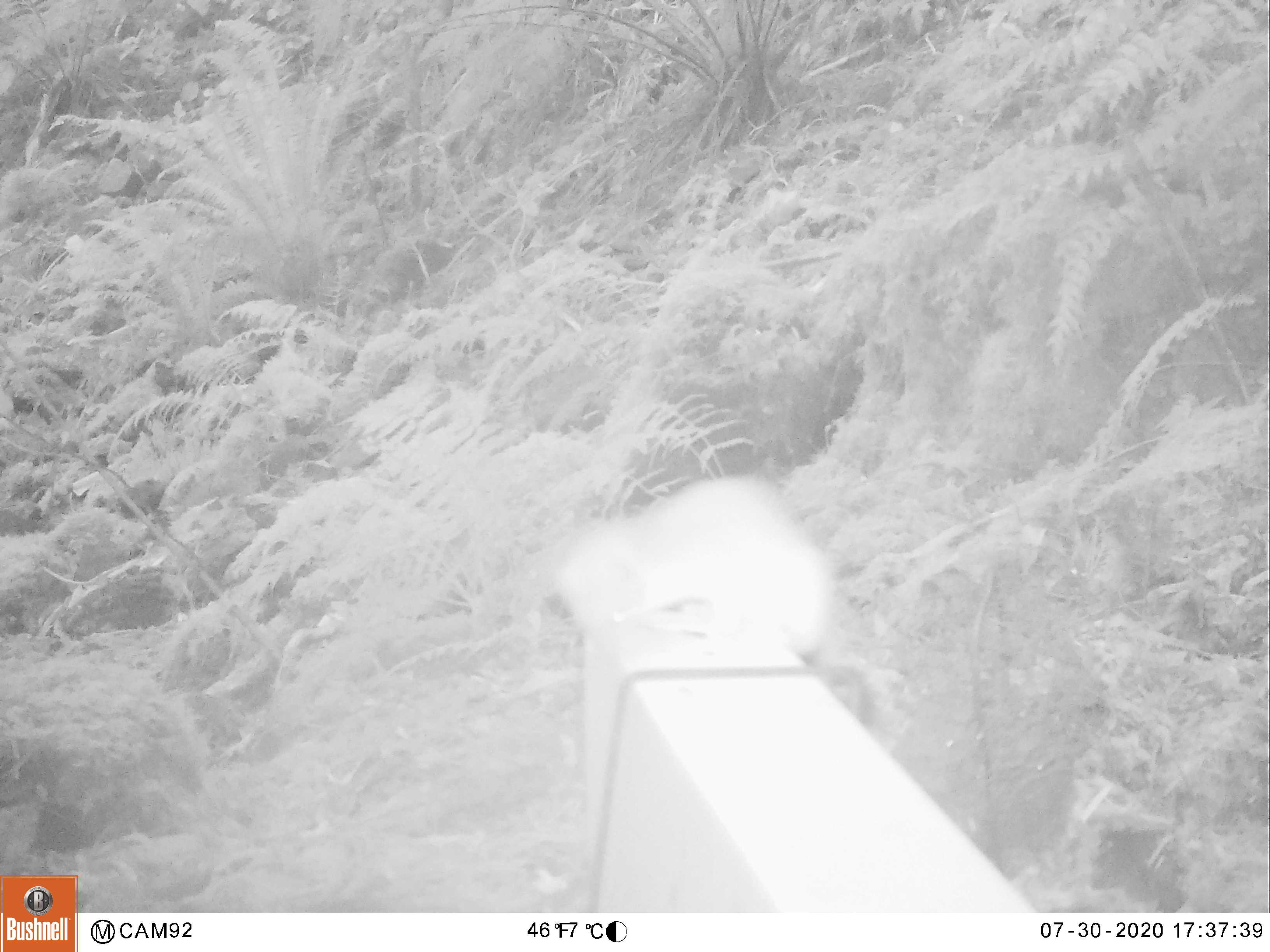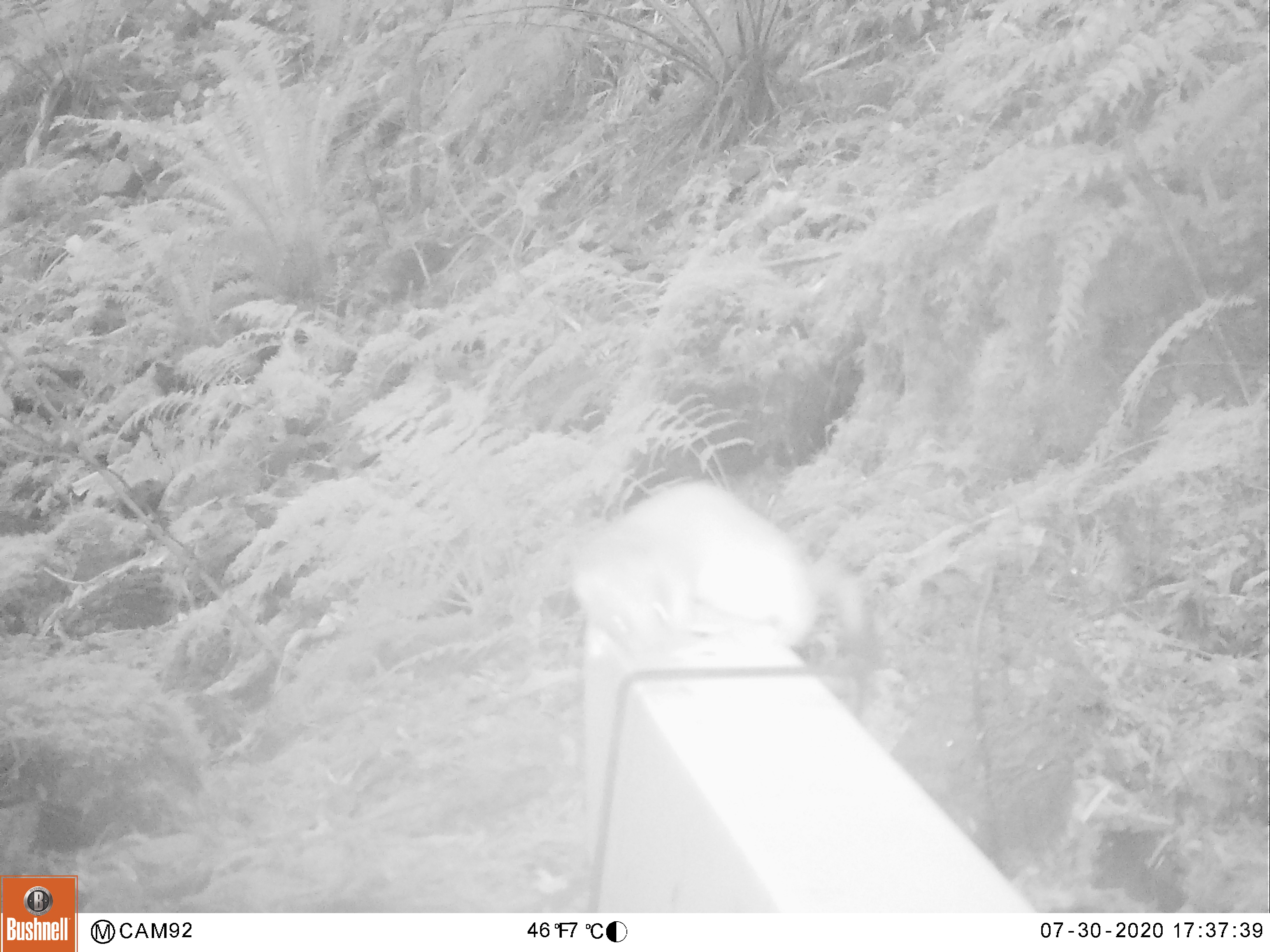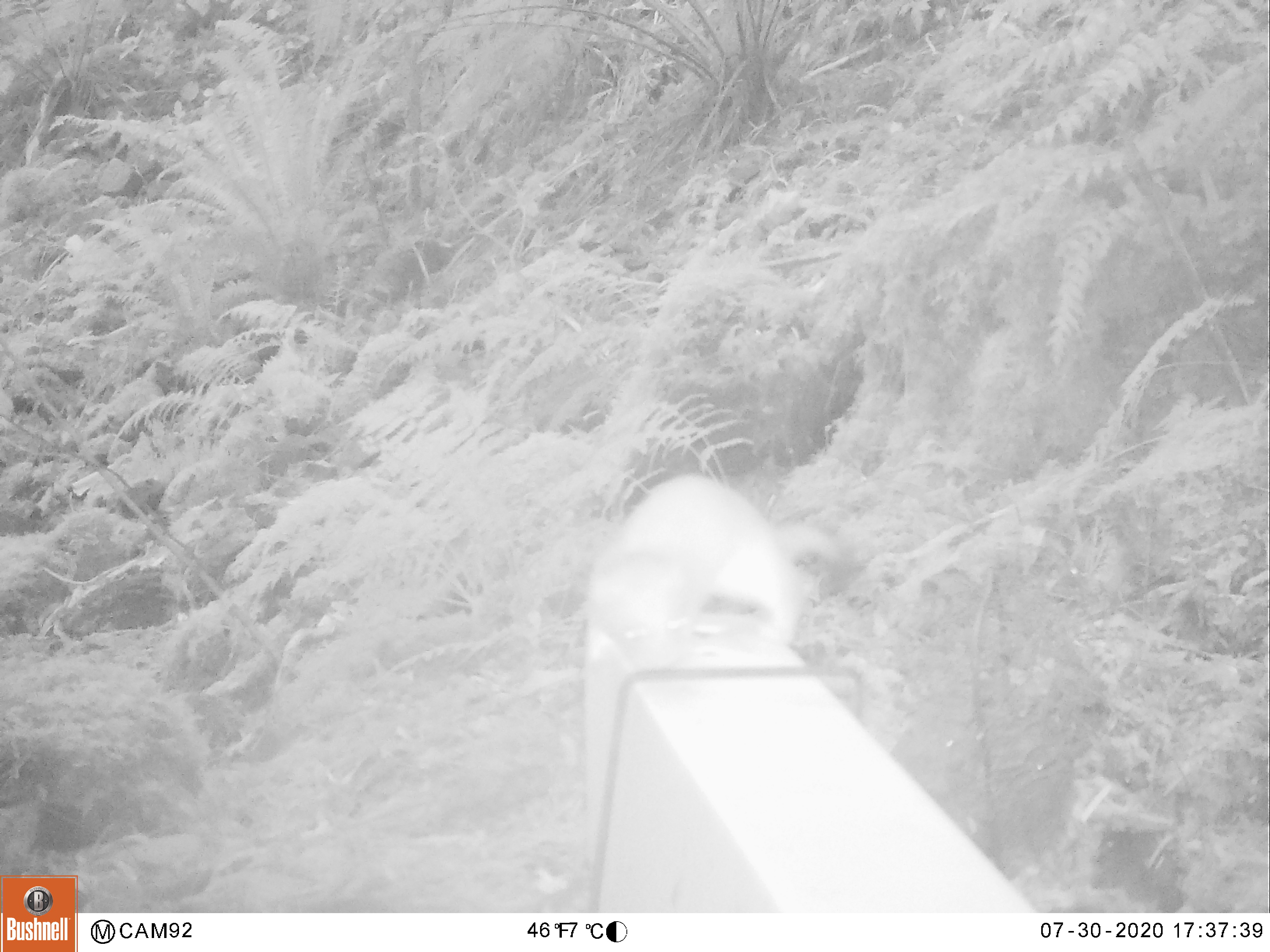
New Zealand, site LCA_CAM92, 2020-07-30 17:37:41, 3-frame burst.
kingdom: Animalia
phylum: Chordata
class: Mammalia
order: Carnivora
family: Mustelidae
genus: Mustela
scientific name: Mustela erminea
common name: stoat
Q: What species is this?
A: Stoat (Mustela erminea).